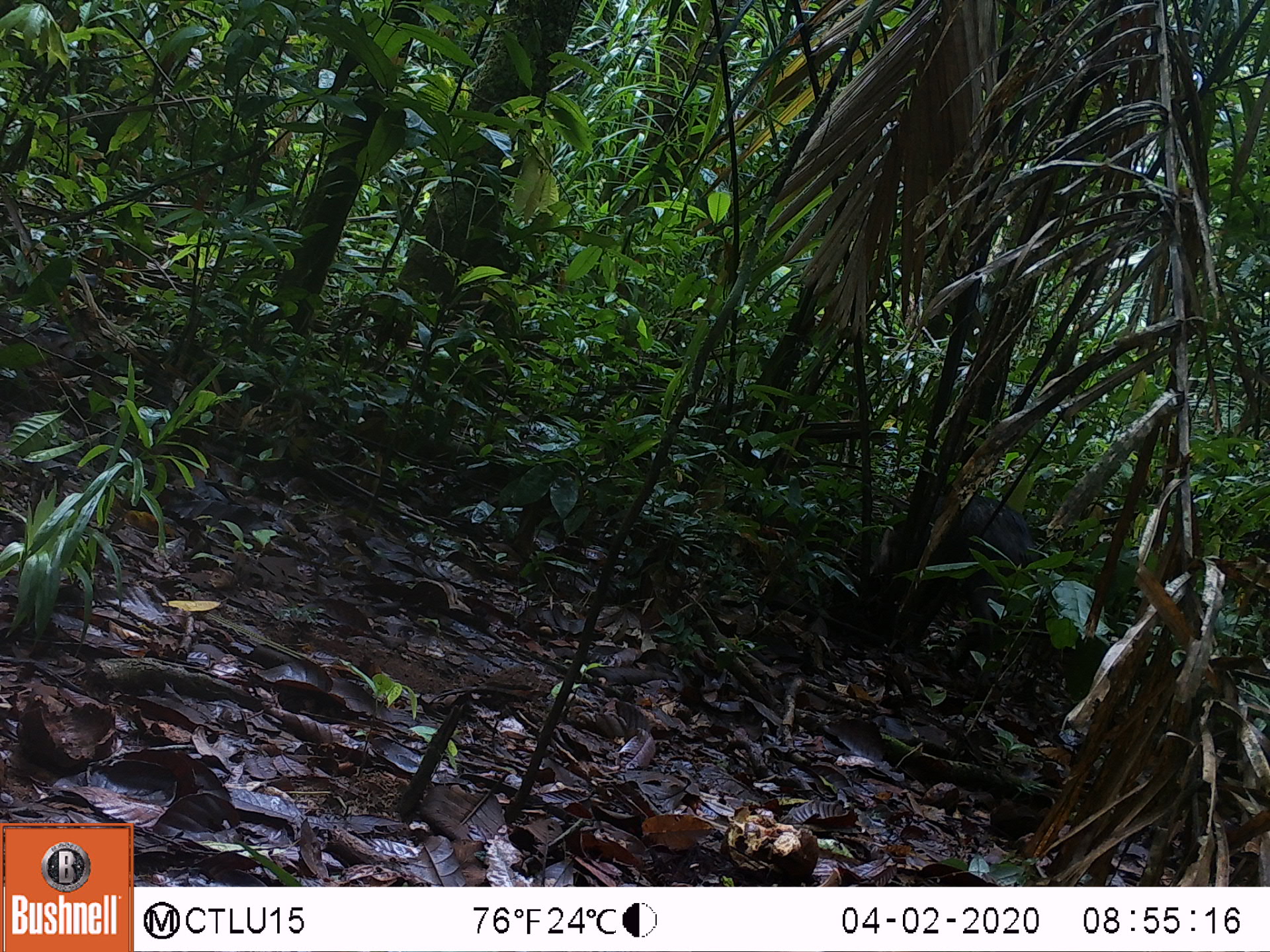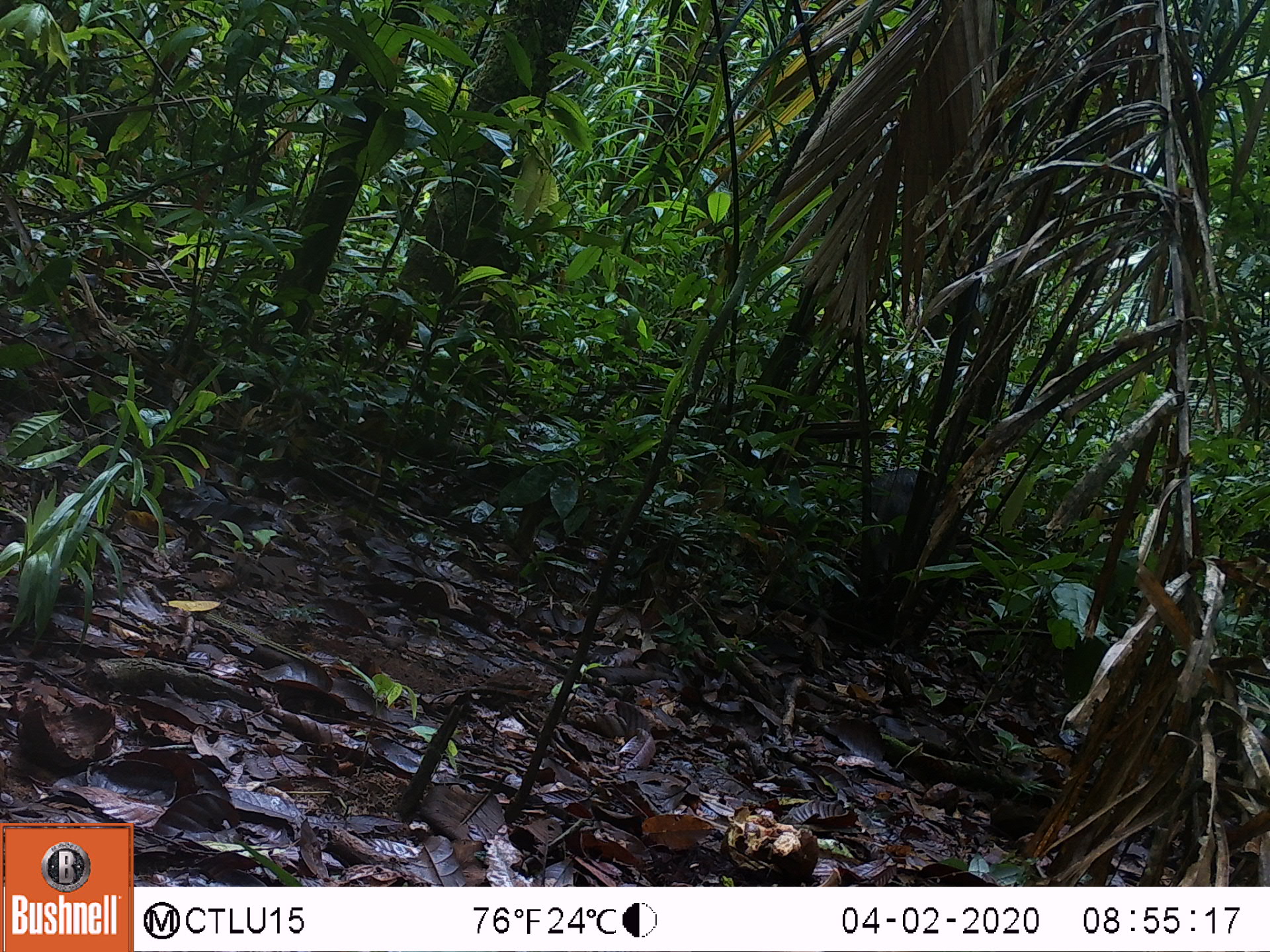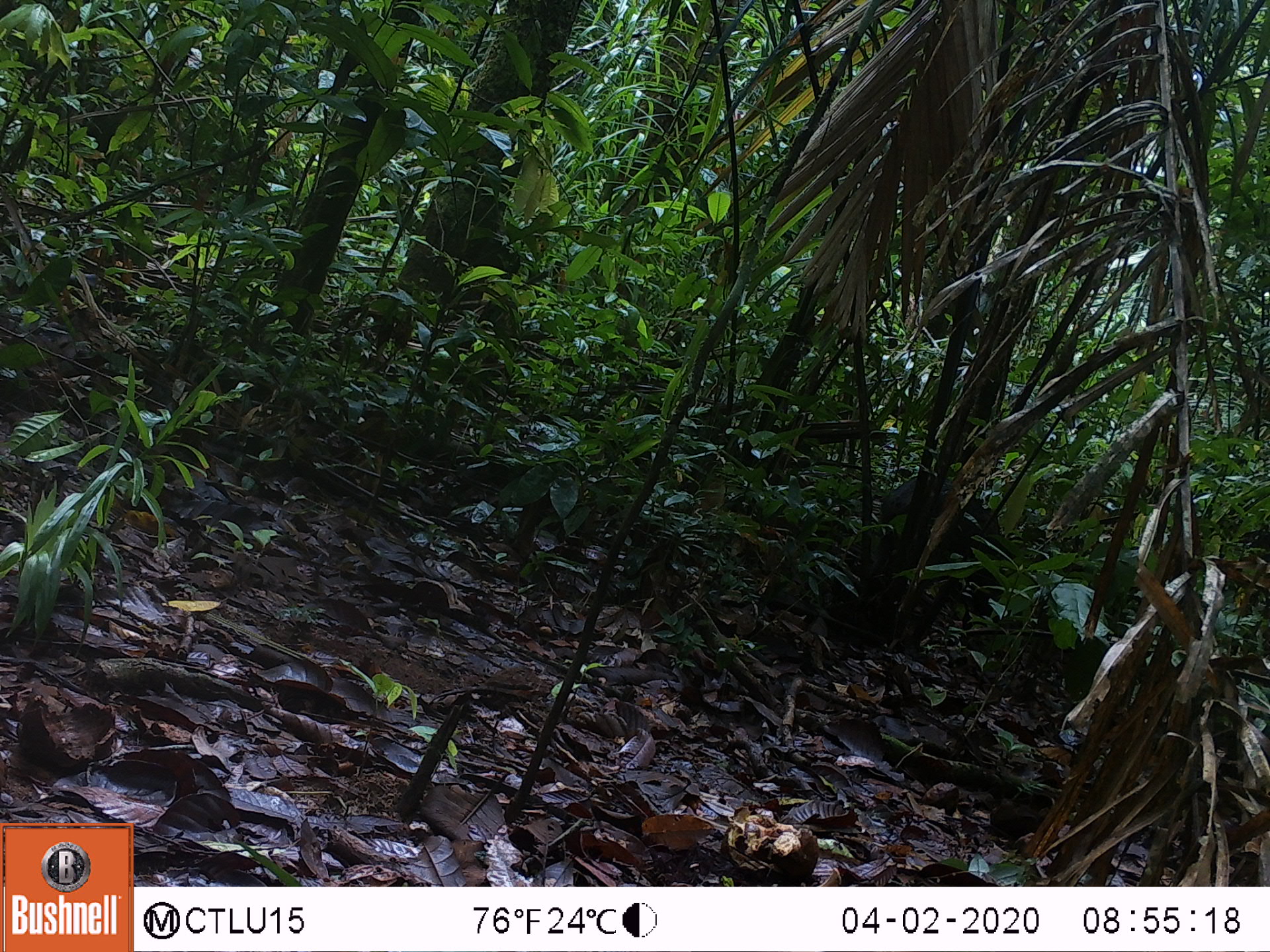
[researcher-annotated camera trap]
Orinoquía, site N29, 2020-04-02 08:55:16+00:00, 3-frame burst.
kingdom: Animalia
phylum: Chordata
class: Mammalia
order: Artiodactyla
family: Tayassuidae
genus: Pecari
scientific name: Pecari tajacu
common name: collared peccary